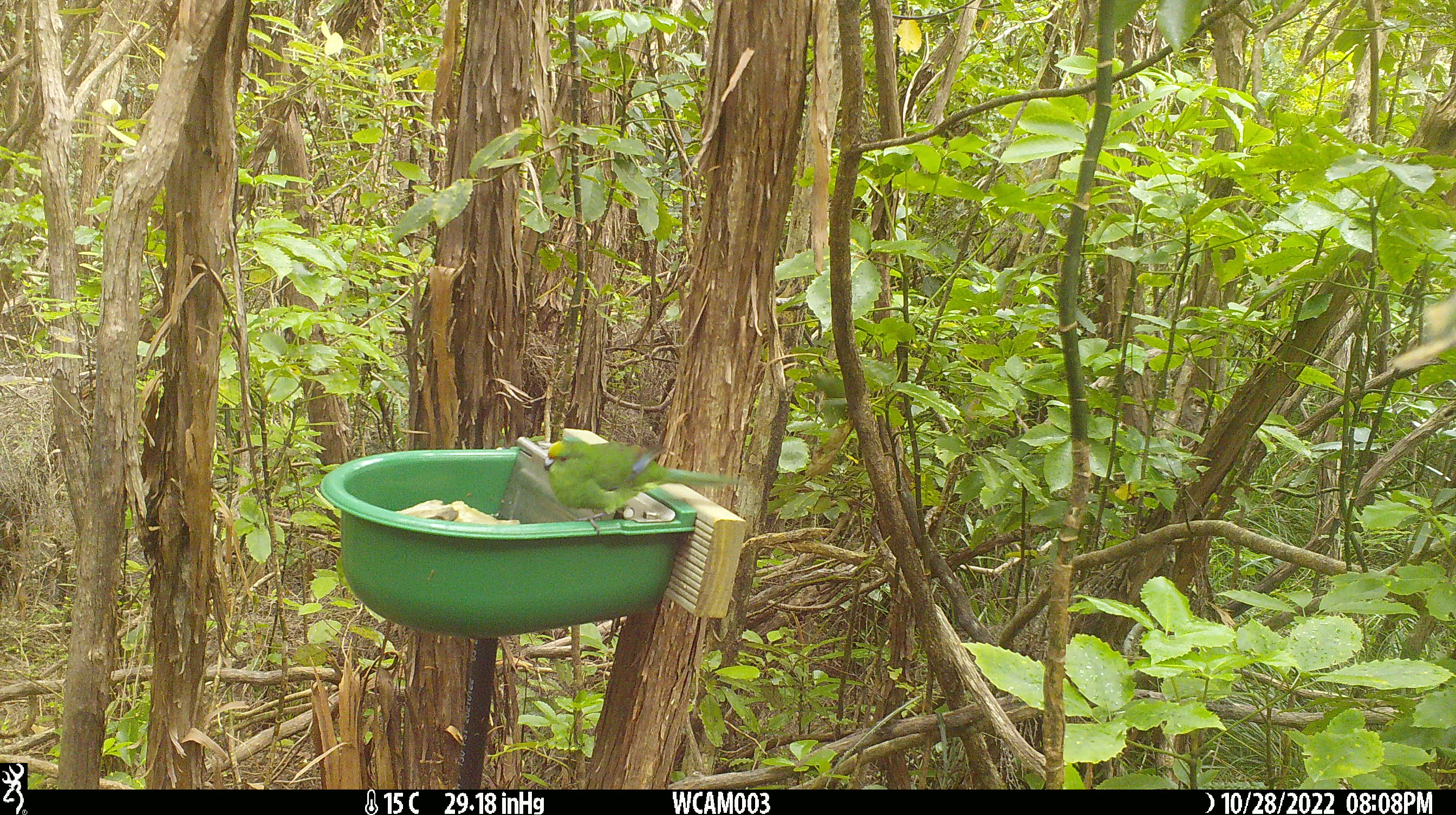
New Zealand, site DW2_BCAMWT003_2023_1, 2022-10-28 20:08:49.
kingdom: Animalia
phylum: Chordata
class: Aves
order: Psittaciformes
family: Psittaculidae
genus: Cyanoramphus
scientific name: Cyanoramphus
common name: parakeet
Parakeet (Cyanoramphus).